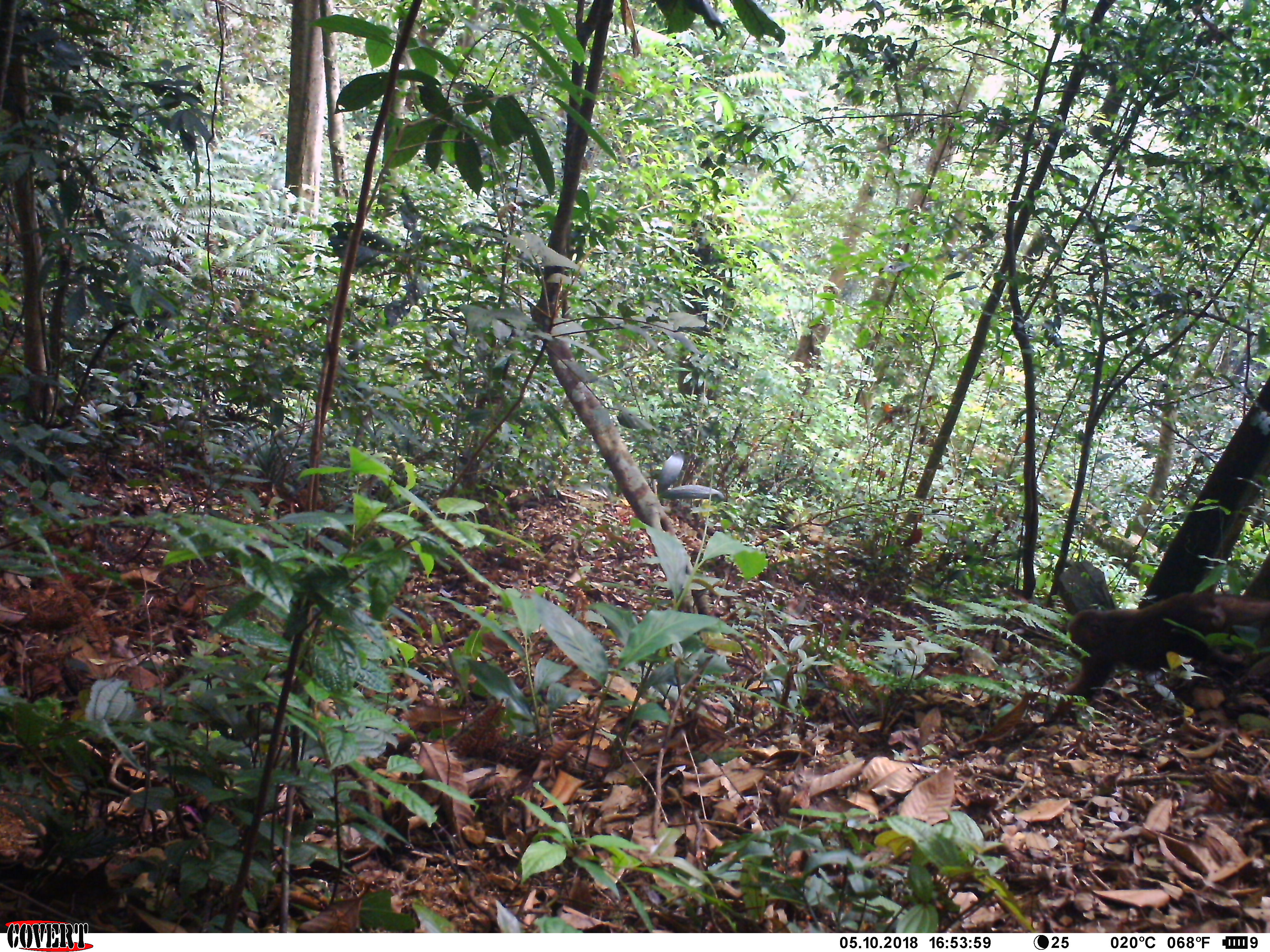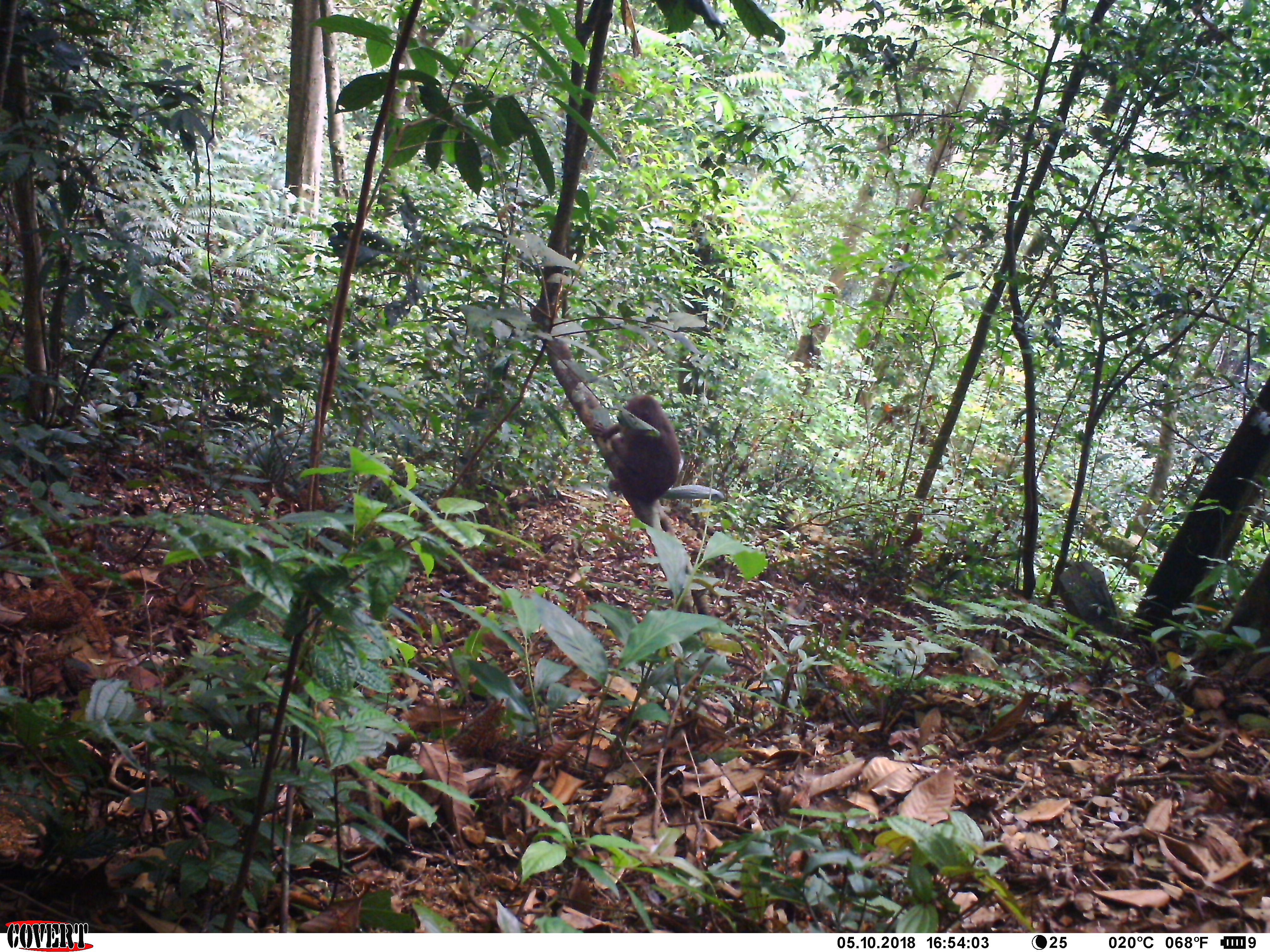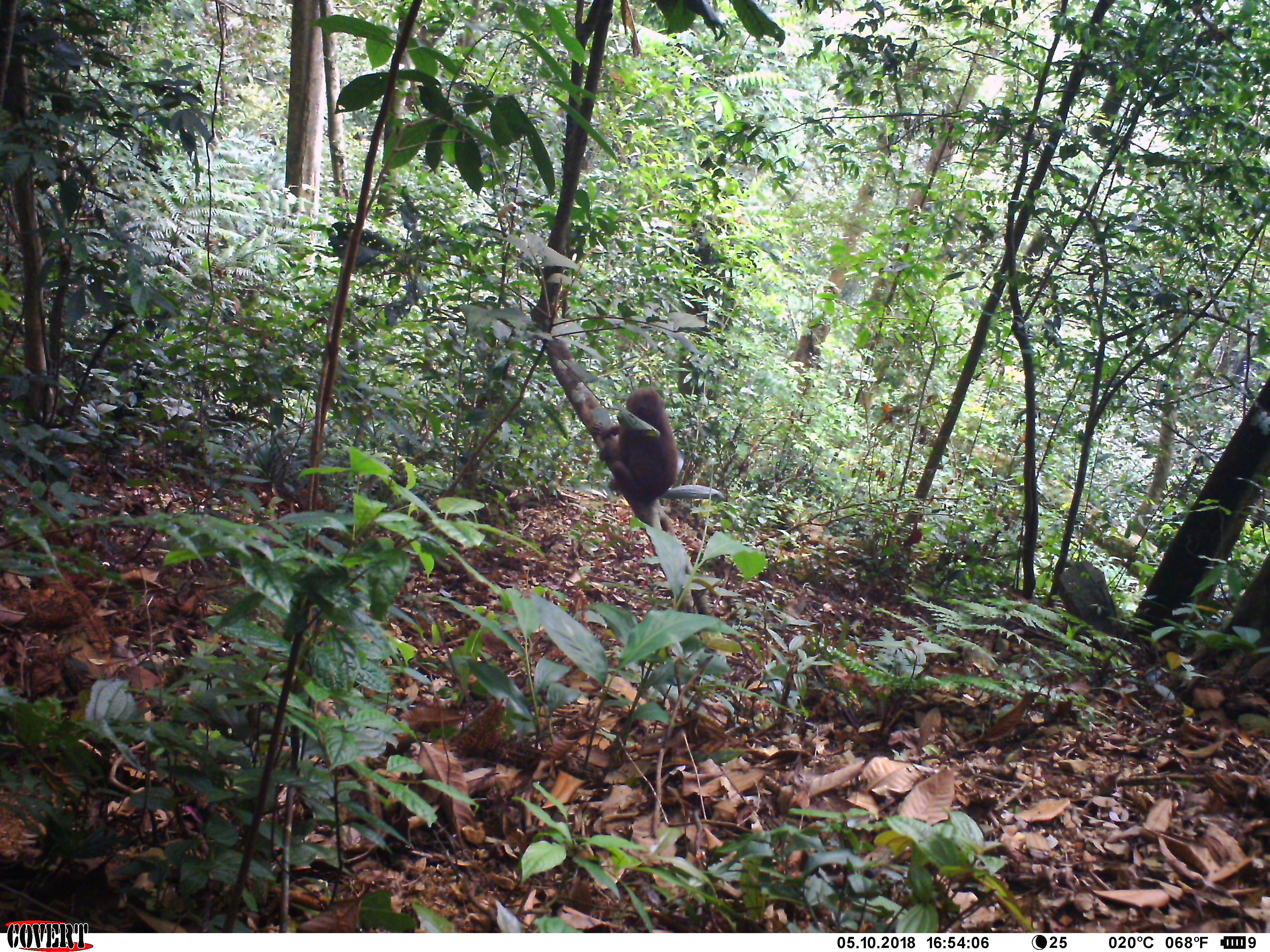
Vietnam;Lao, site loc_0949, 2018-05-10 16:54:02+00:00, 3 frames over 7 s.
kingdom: Animalia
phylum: Chordata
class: Mammalia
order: Primates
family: Cercopithecidae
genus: Macaca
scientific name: Macaca arctoides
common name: stump-tailed macaque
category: stump tailed macaque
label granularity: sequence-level